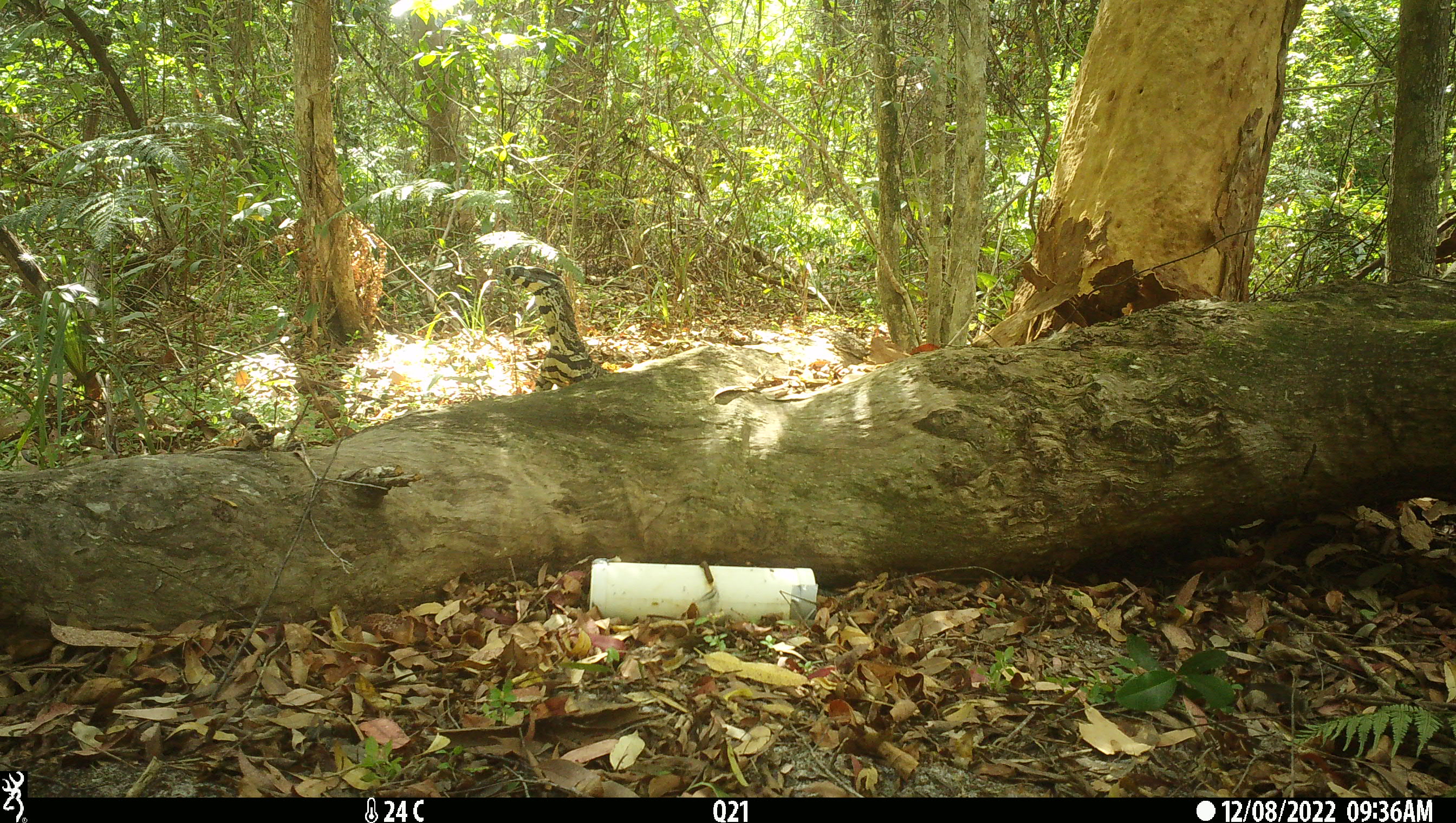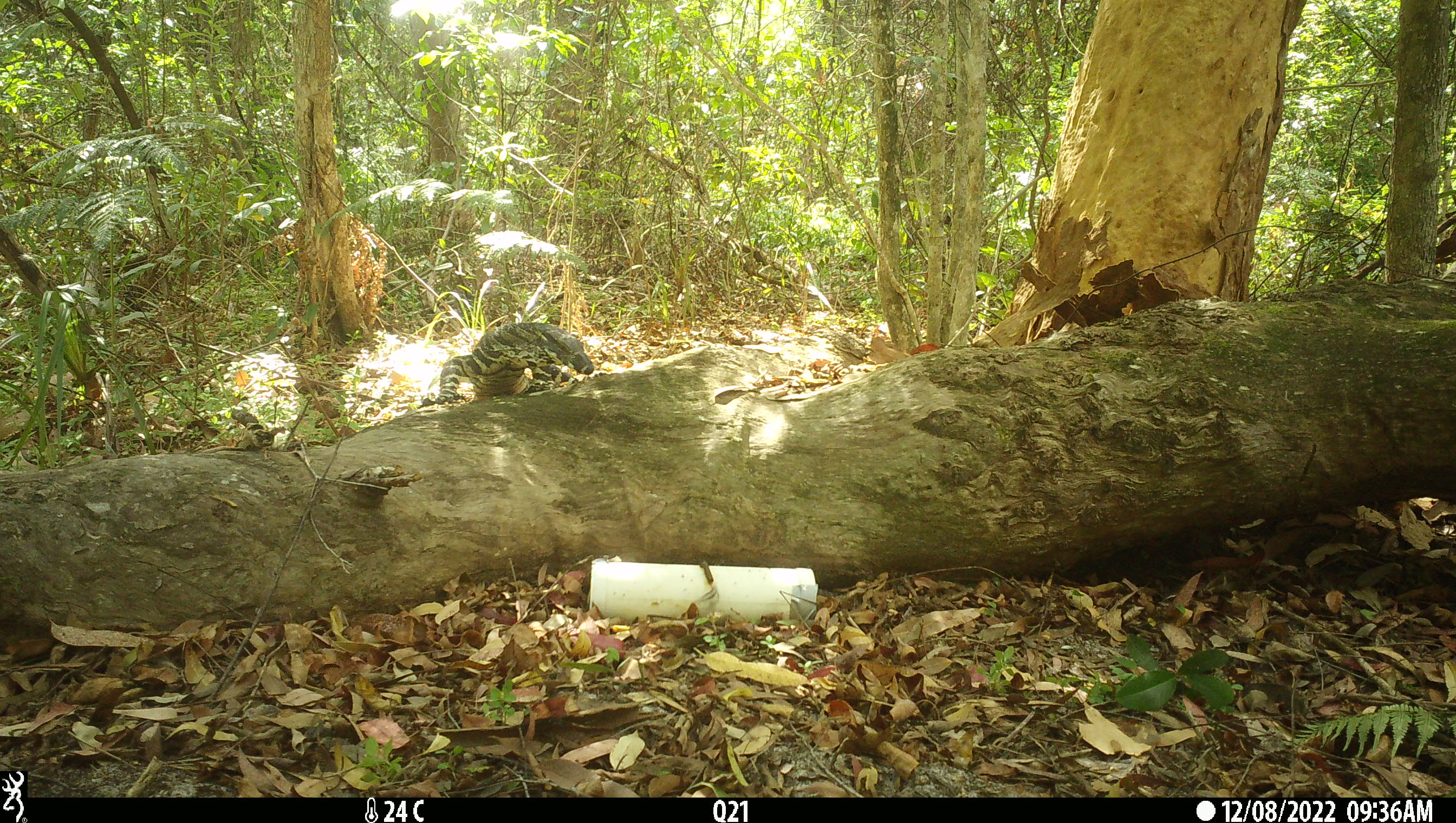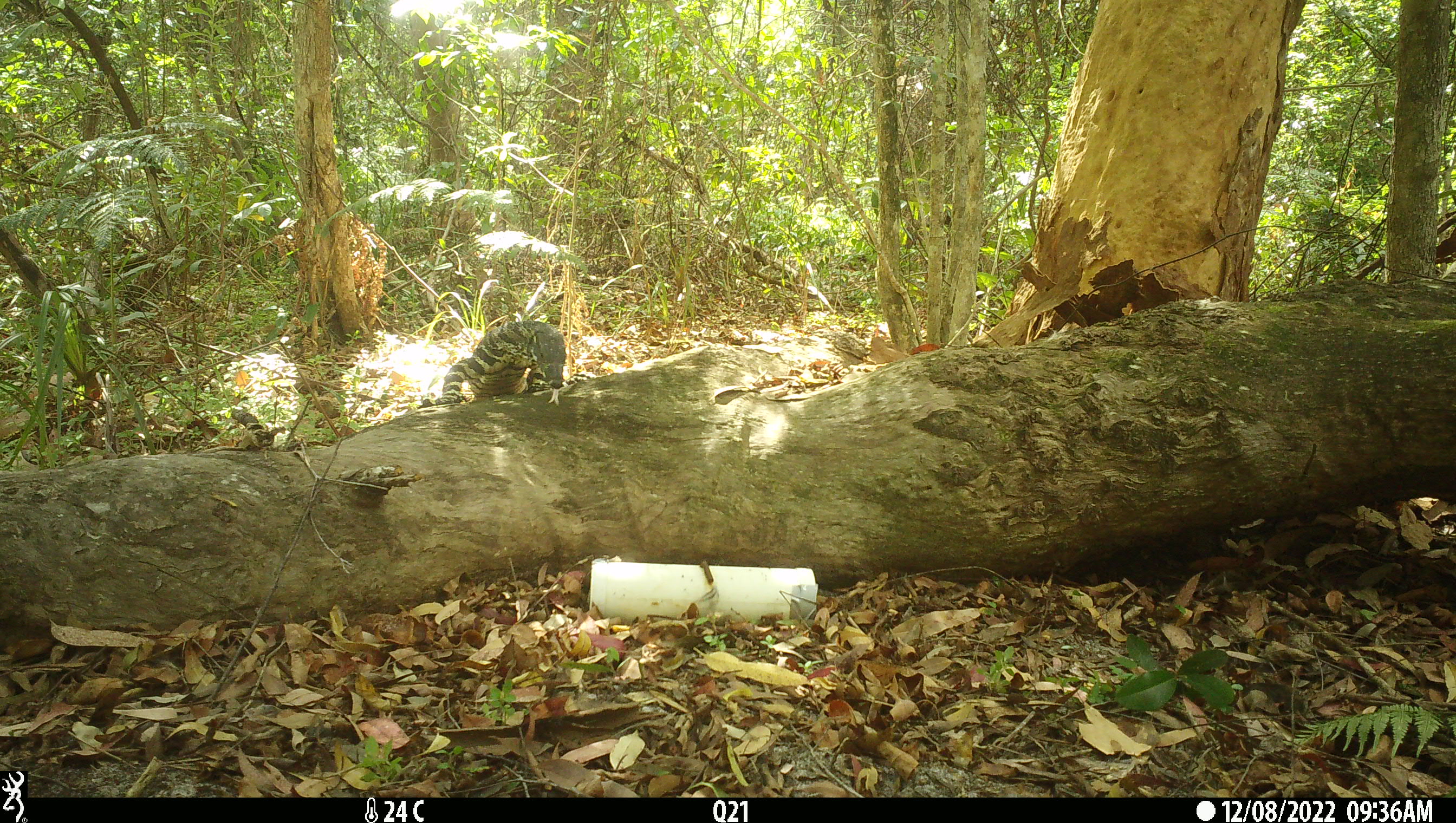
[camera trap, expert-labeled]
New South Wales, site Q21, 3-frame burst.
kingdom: Animalia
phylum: Chordata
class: Reptilia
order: Squamata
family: Varanidae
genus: Varanus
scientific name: Varanus varius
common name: lace monitor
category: goanna